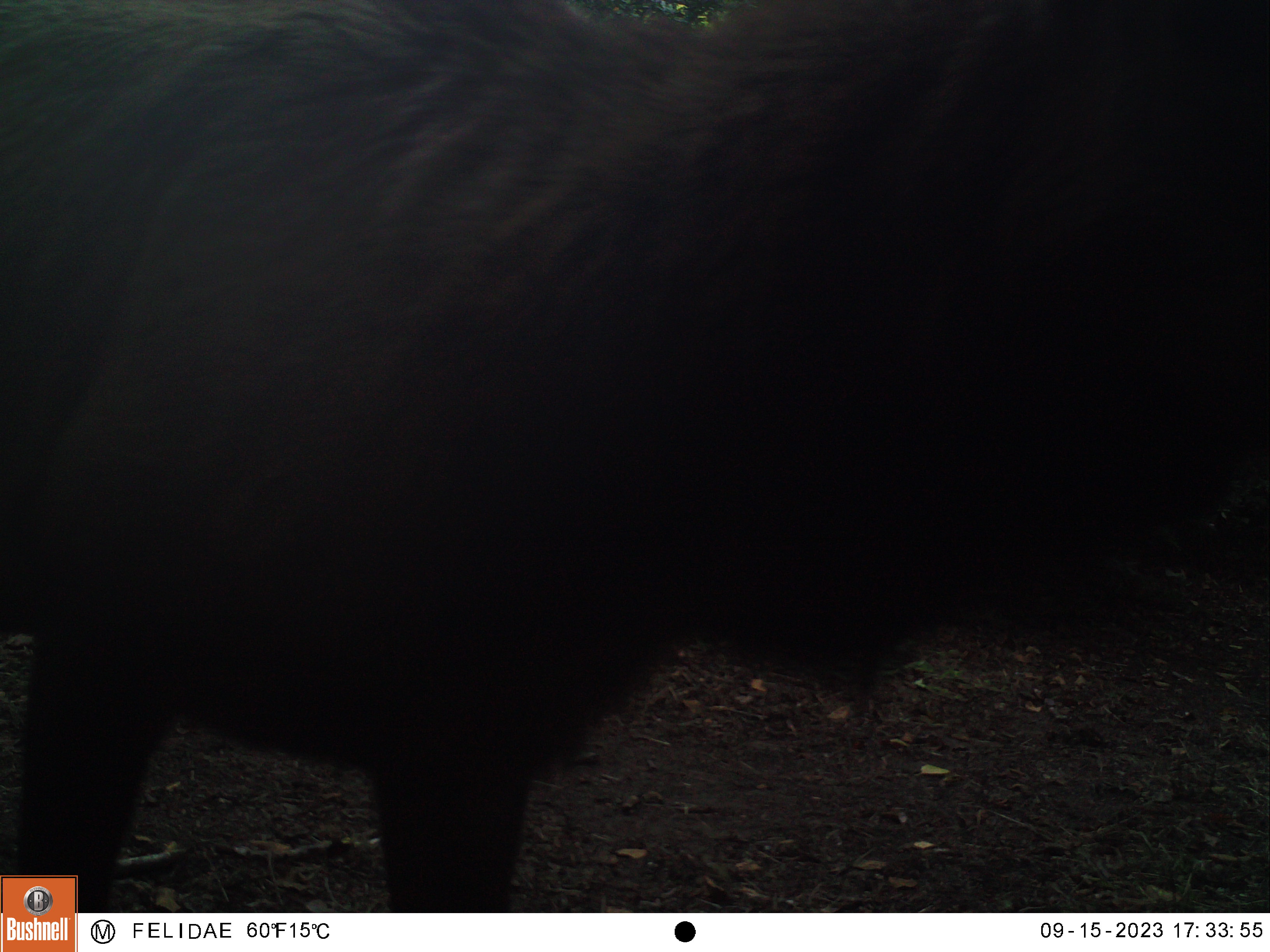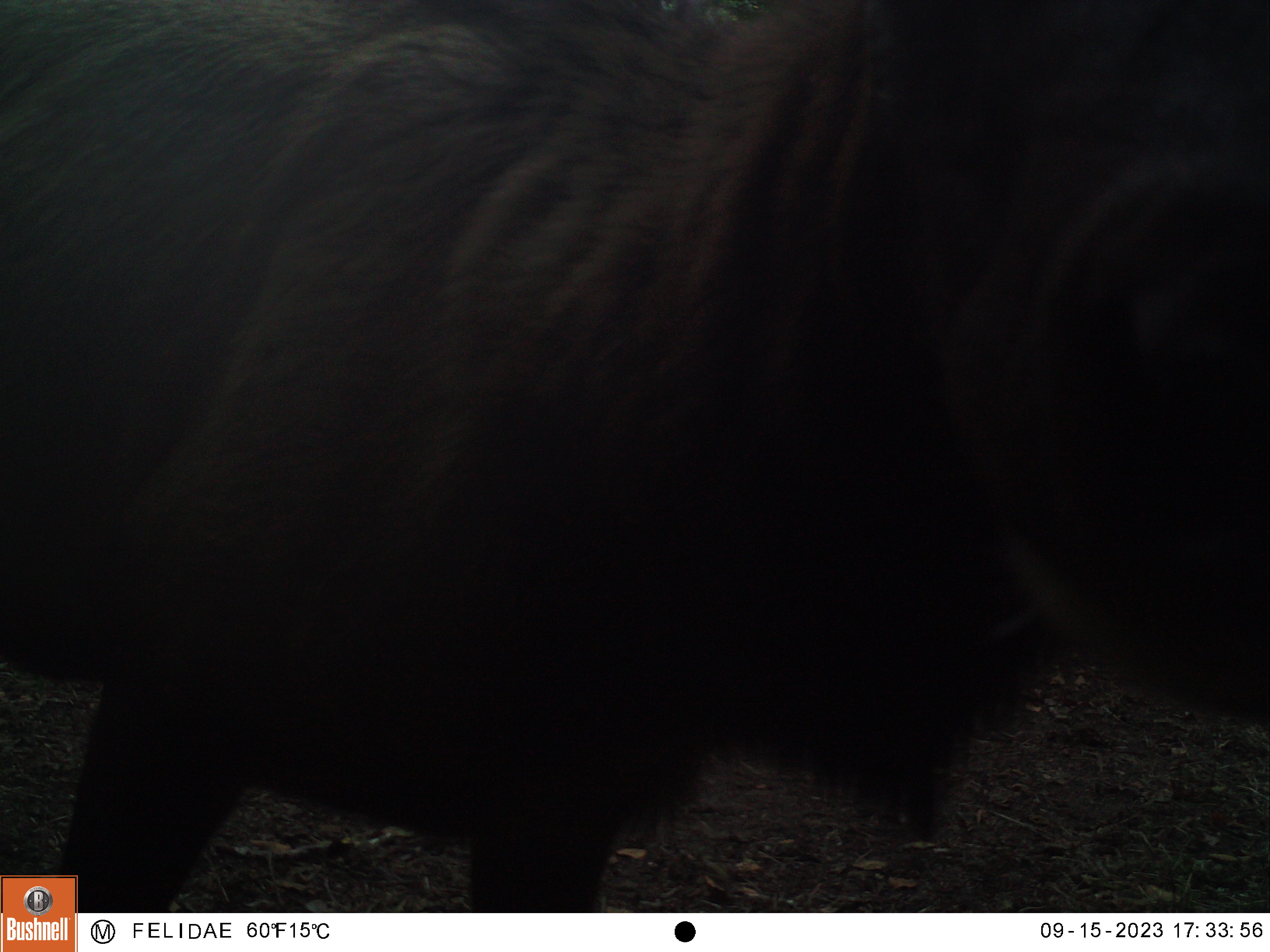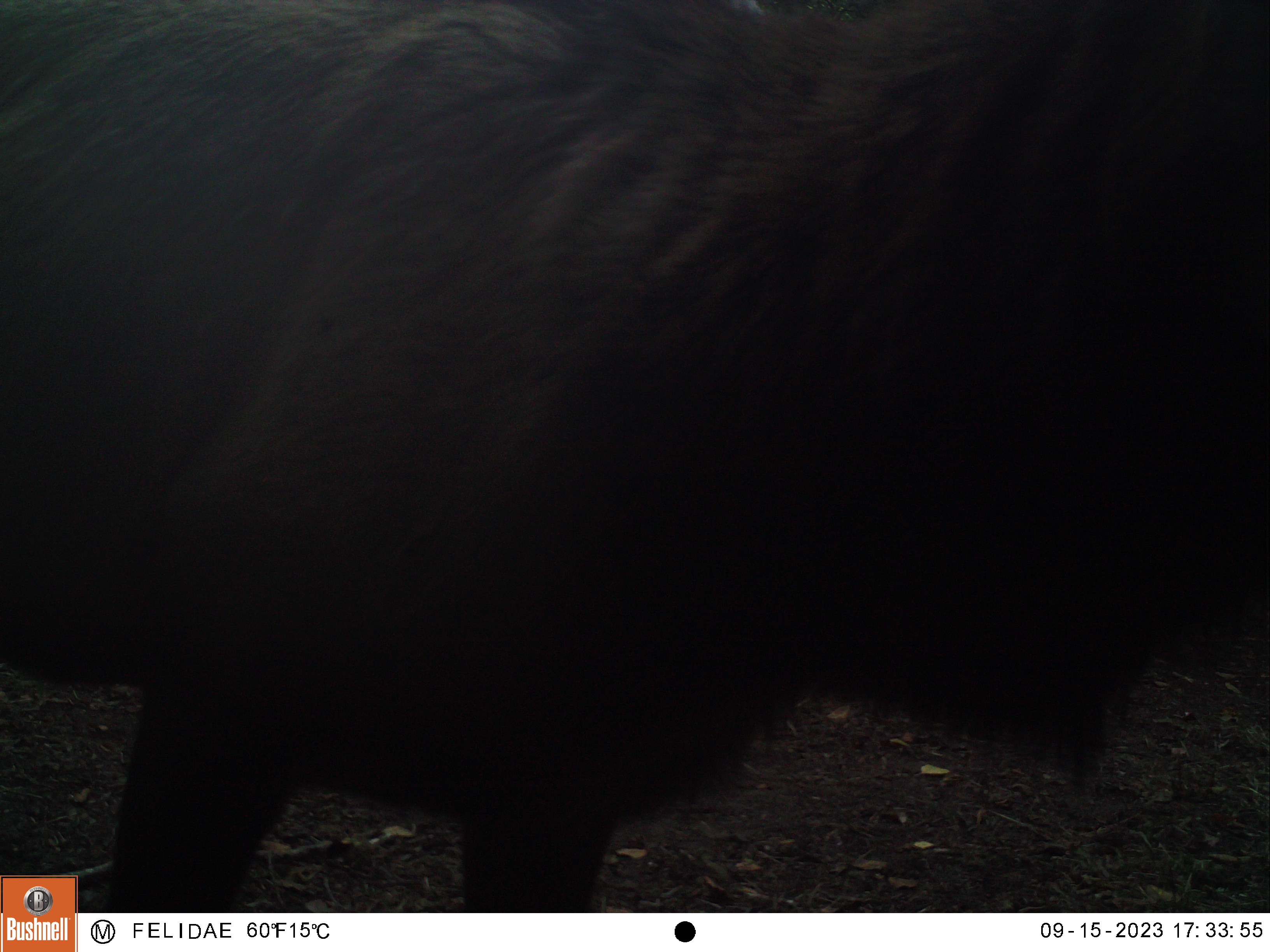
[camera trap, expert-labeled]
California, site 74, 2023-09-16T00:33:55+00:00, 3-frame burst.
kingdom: Animalia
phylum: Chordata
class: Mammalia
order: Artiodactyla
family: Cervidae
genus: Cervus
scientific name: Cervus canadensis nannodes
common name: tule elk